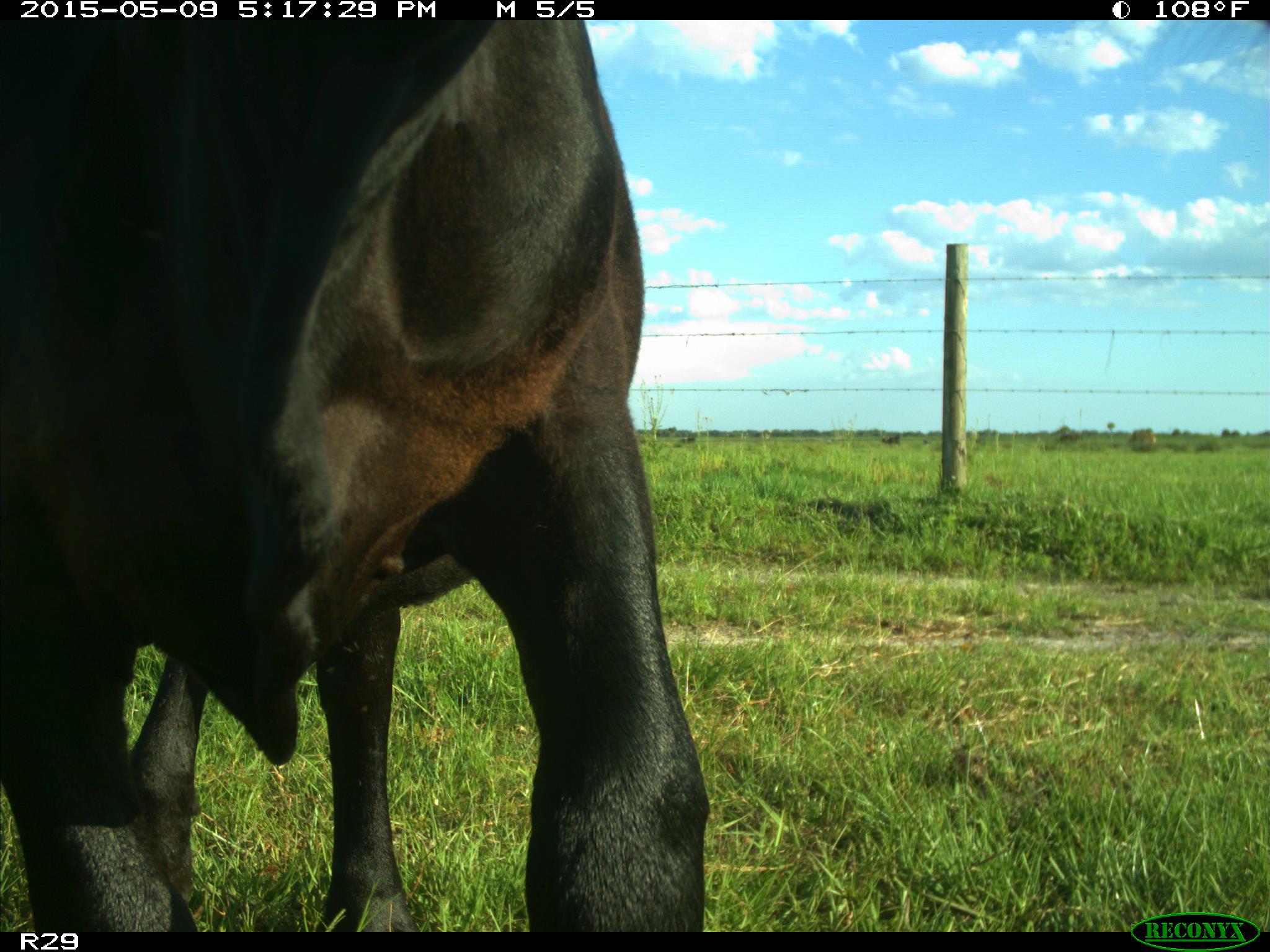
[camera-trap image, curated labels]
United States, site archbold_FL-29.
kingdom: Animalia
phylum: Chordata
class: Mammalia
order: Artiodactyla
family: Bovidae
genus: Bos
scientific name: Bos taurus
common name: domestic cow